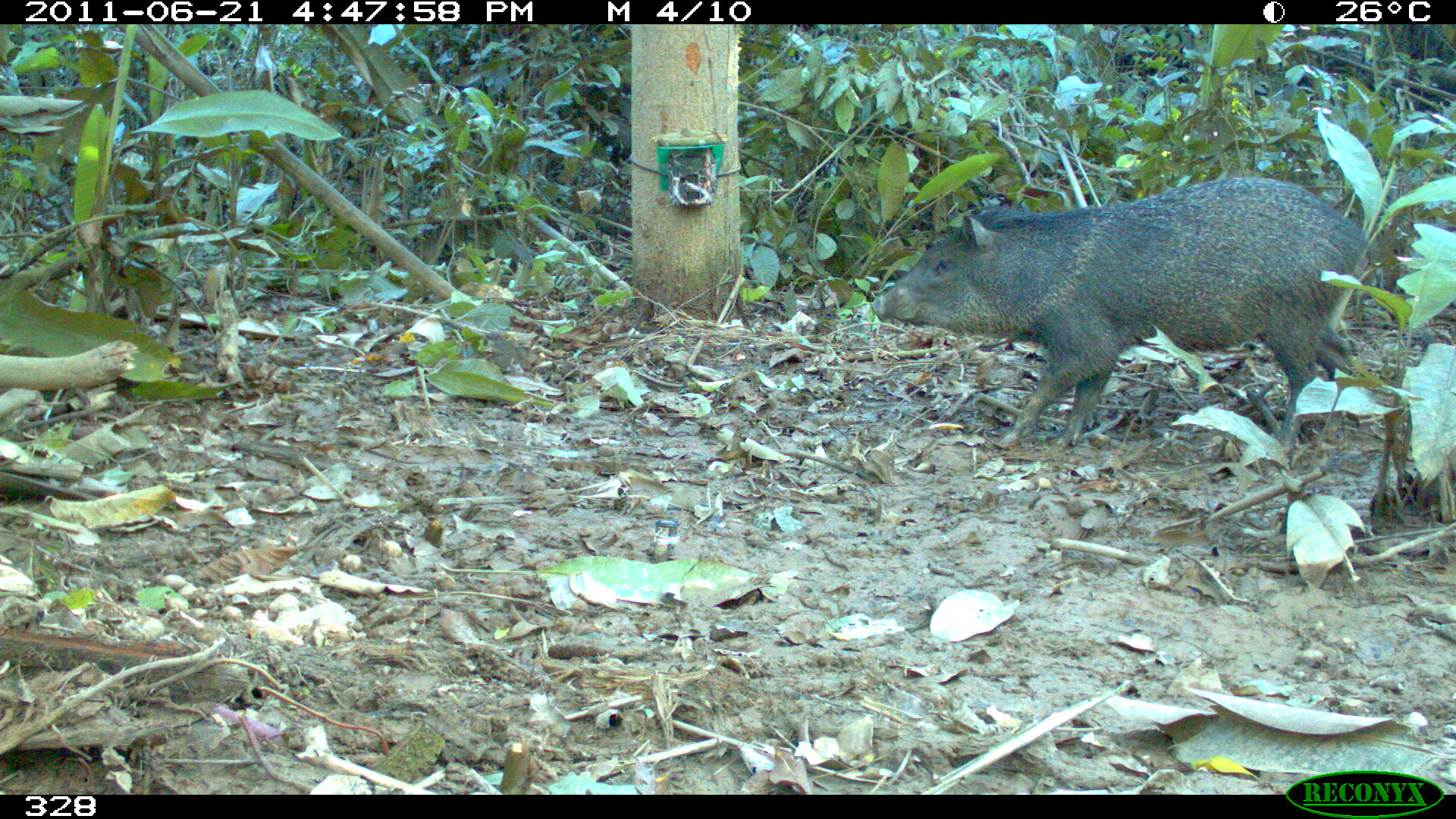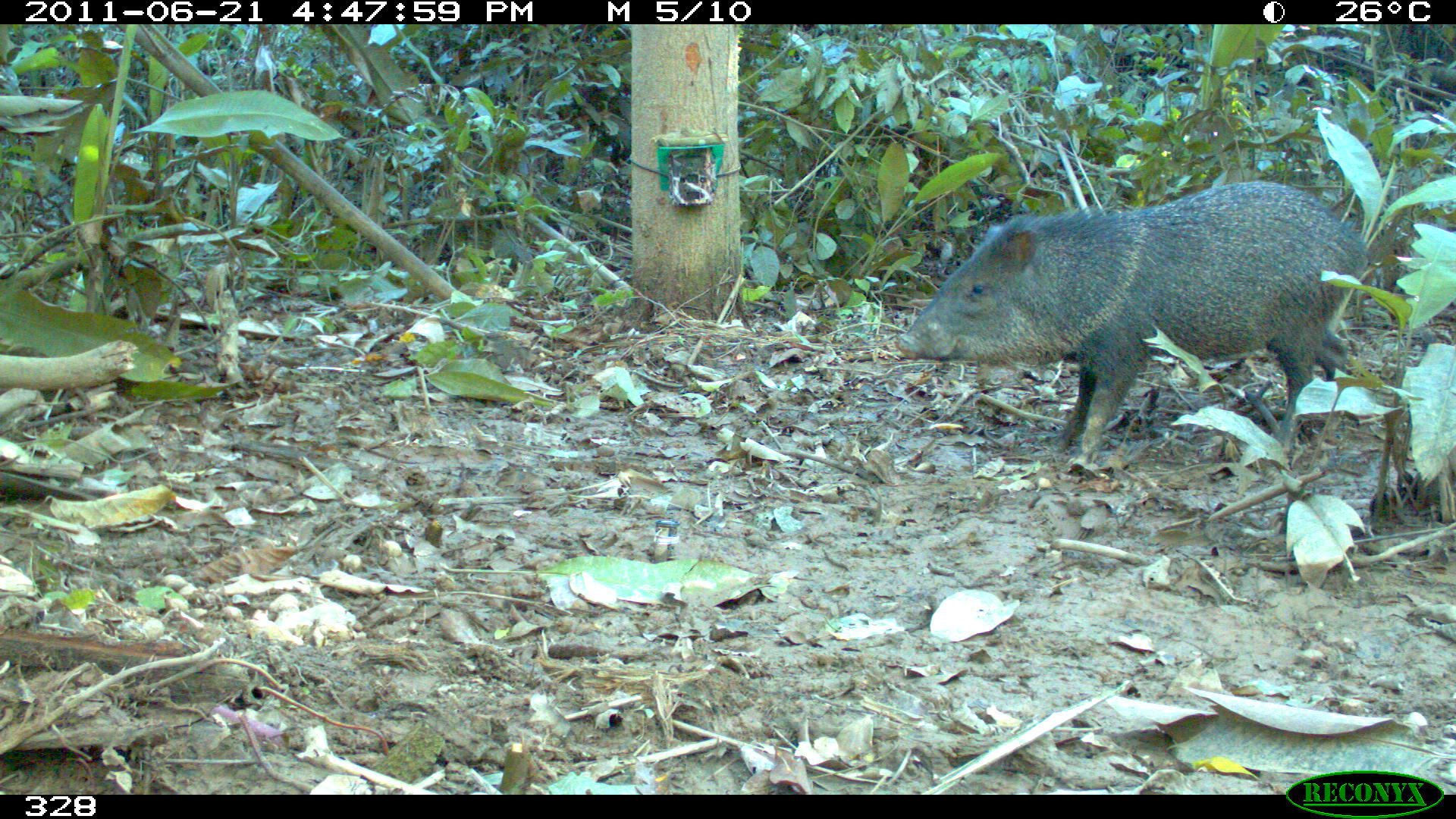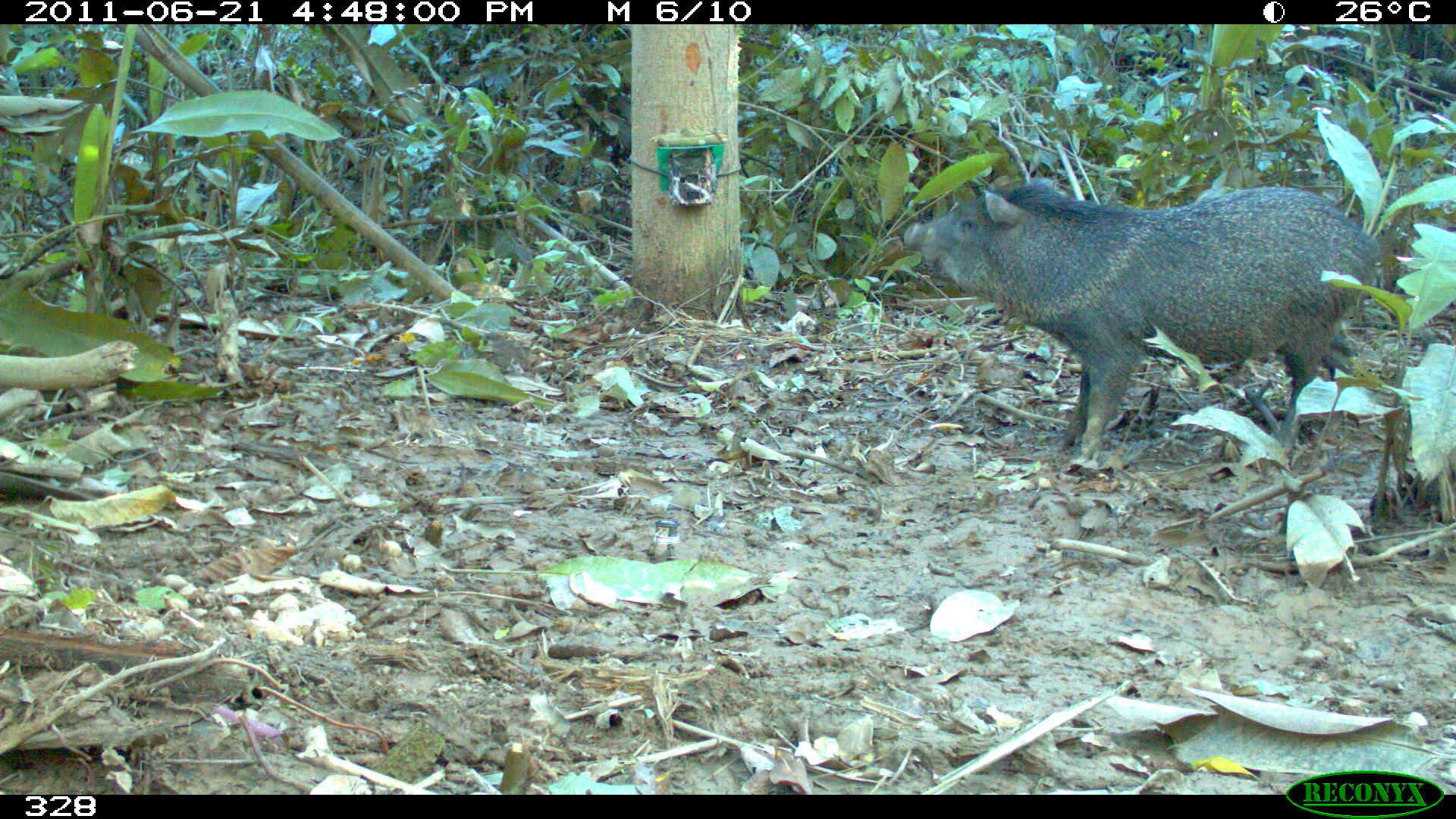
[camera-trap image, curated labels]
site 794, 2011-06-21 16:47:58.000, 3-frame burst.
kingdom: Animalia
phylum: Chordata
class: Mammalia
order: Artiodactyla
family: Tayassuidae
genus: Pecari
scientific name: Pecari tajacu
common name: collared peccary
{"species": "Pecari tajacu (collared peccary)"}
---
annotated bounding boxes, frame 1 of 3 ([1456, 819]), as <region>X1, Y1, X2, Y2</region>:
pecari tajacu: <region>870, 177, 1380, 452</region>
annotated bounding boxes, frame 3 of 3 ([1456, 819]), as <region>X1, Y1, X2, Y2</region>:
pecari tajacu: <region>904, 177, 1381, 452</region>